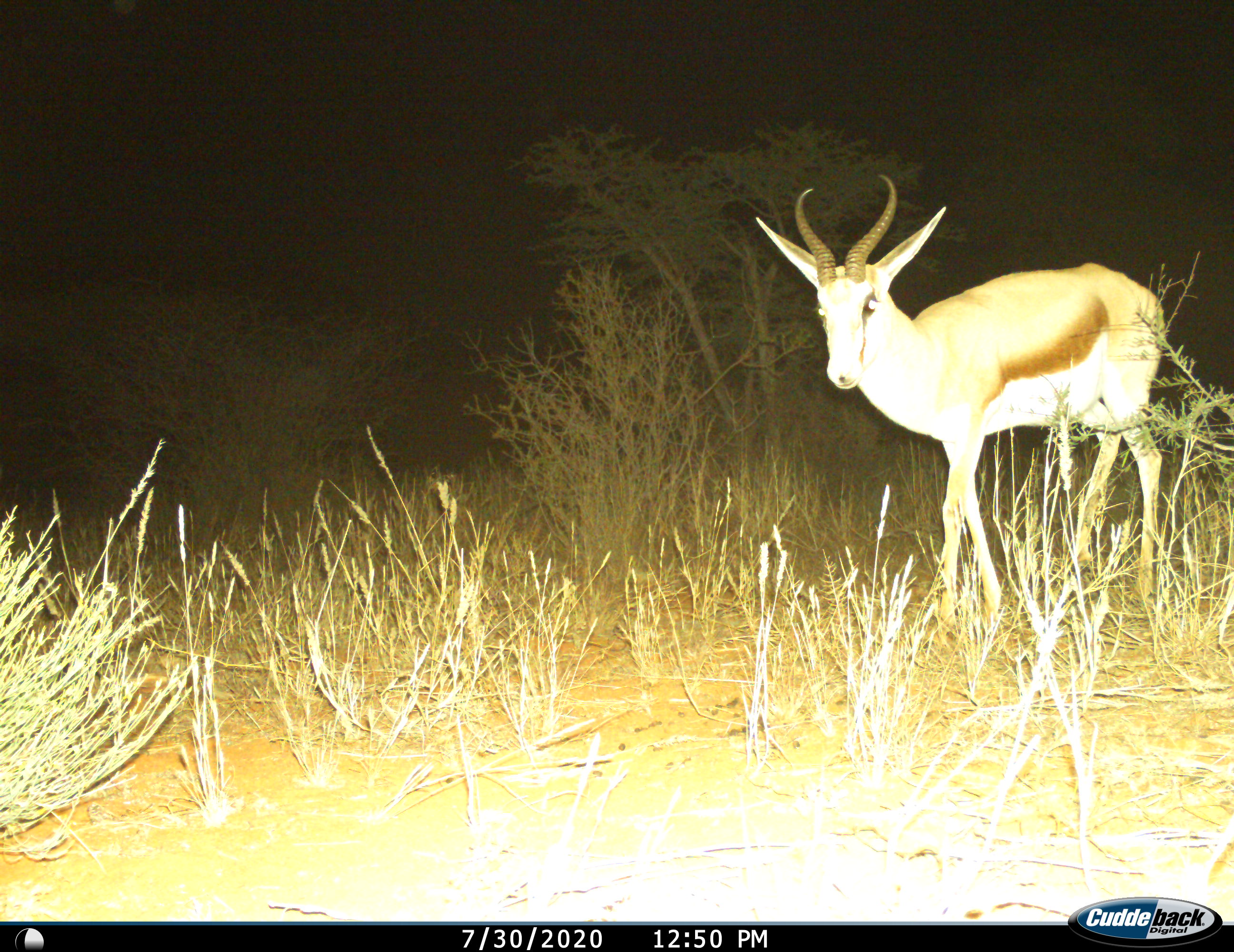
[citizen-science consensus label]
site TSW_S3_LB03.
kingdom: Animalia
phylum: Chordata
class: Mammalia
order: Artiodactyla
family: Bovidae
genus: Antidorcas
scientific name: Antidorcas marsupialis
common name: springbok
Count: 1.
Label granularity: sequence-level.